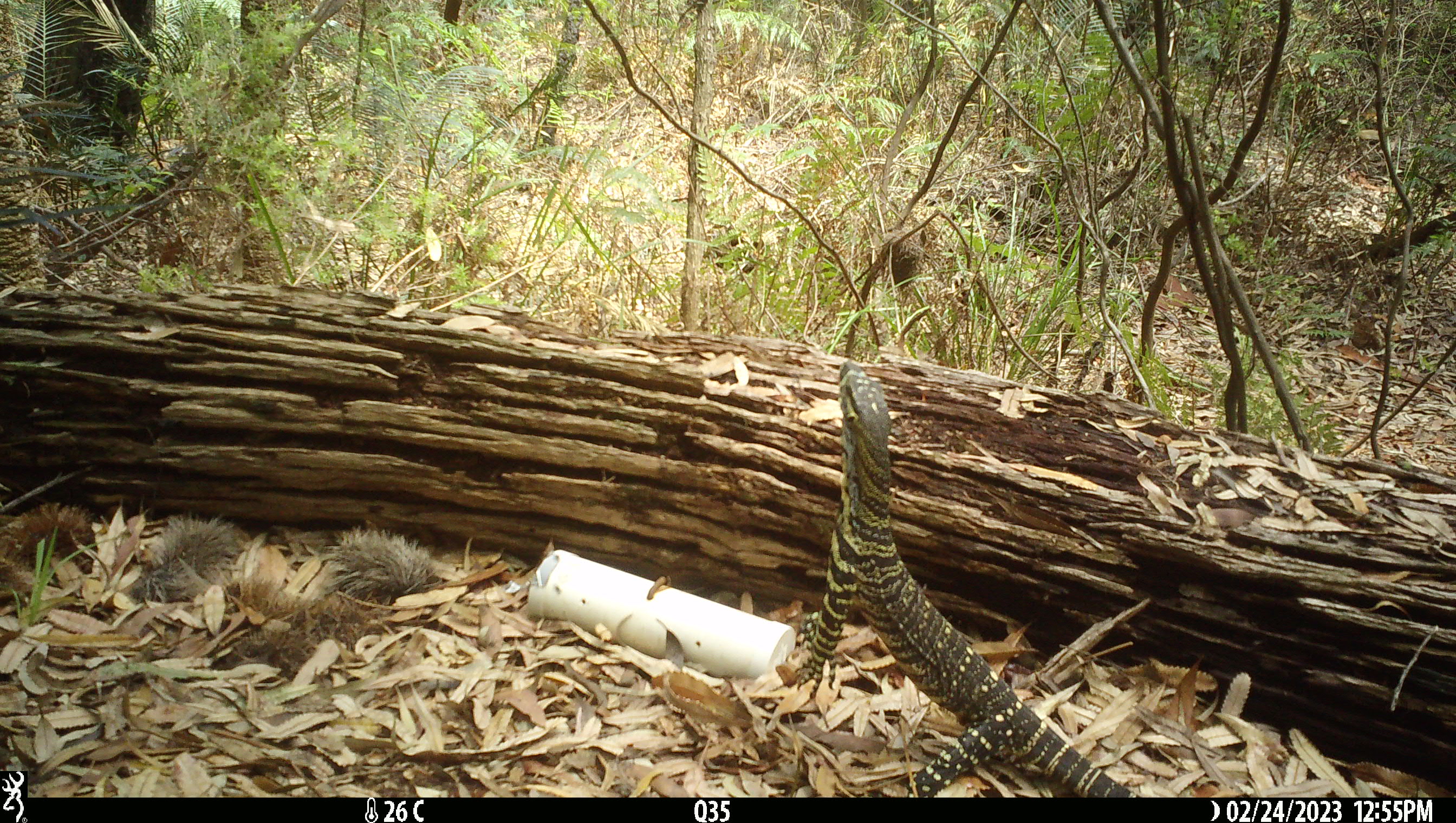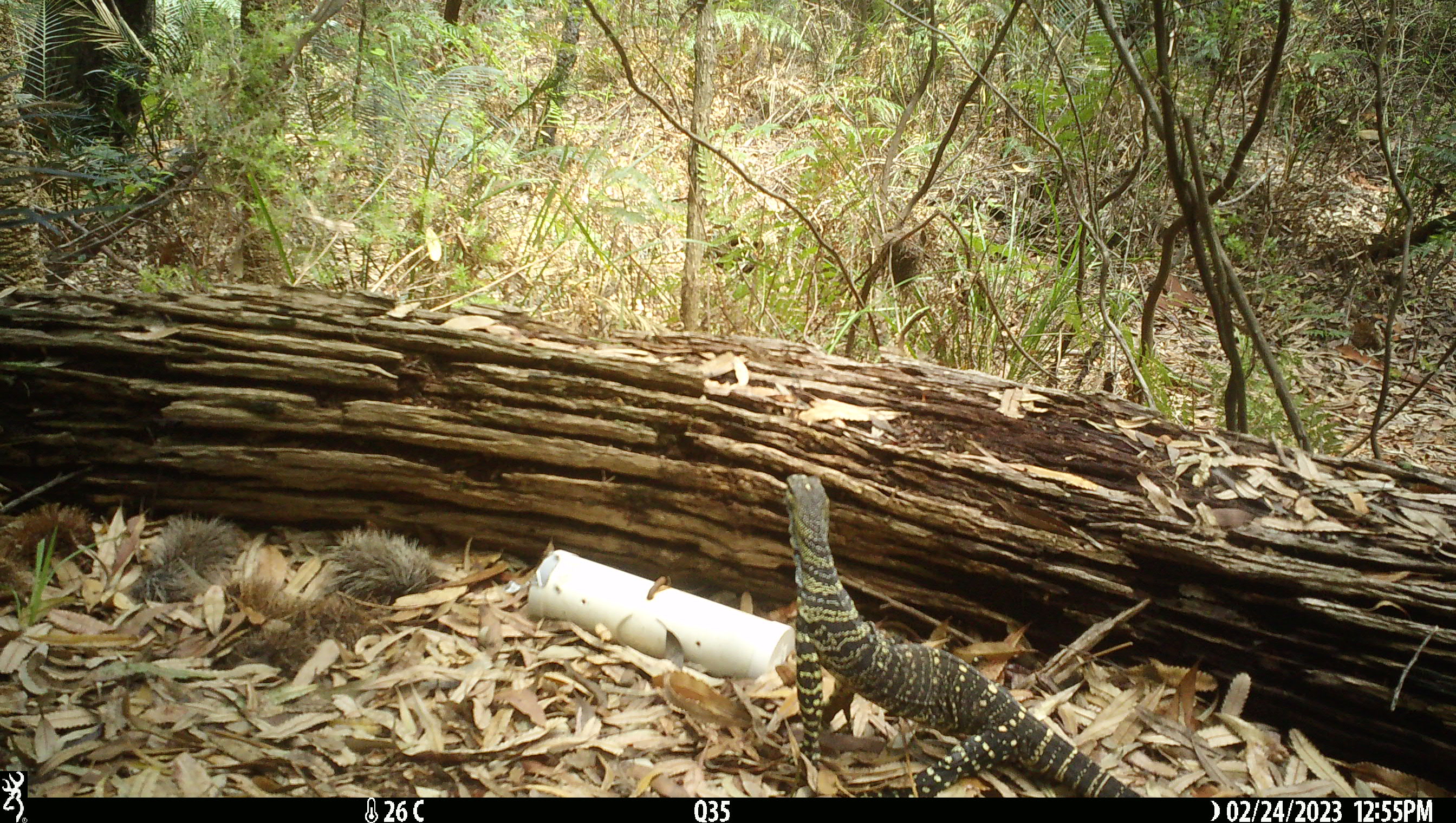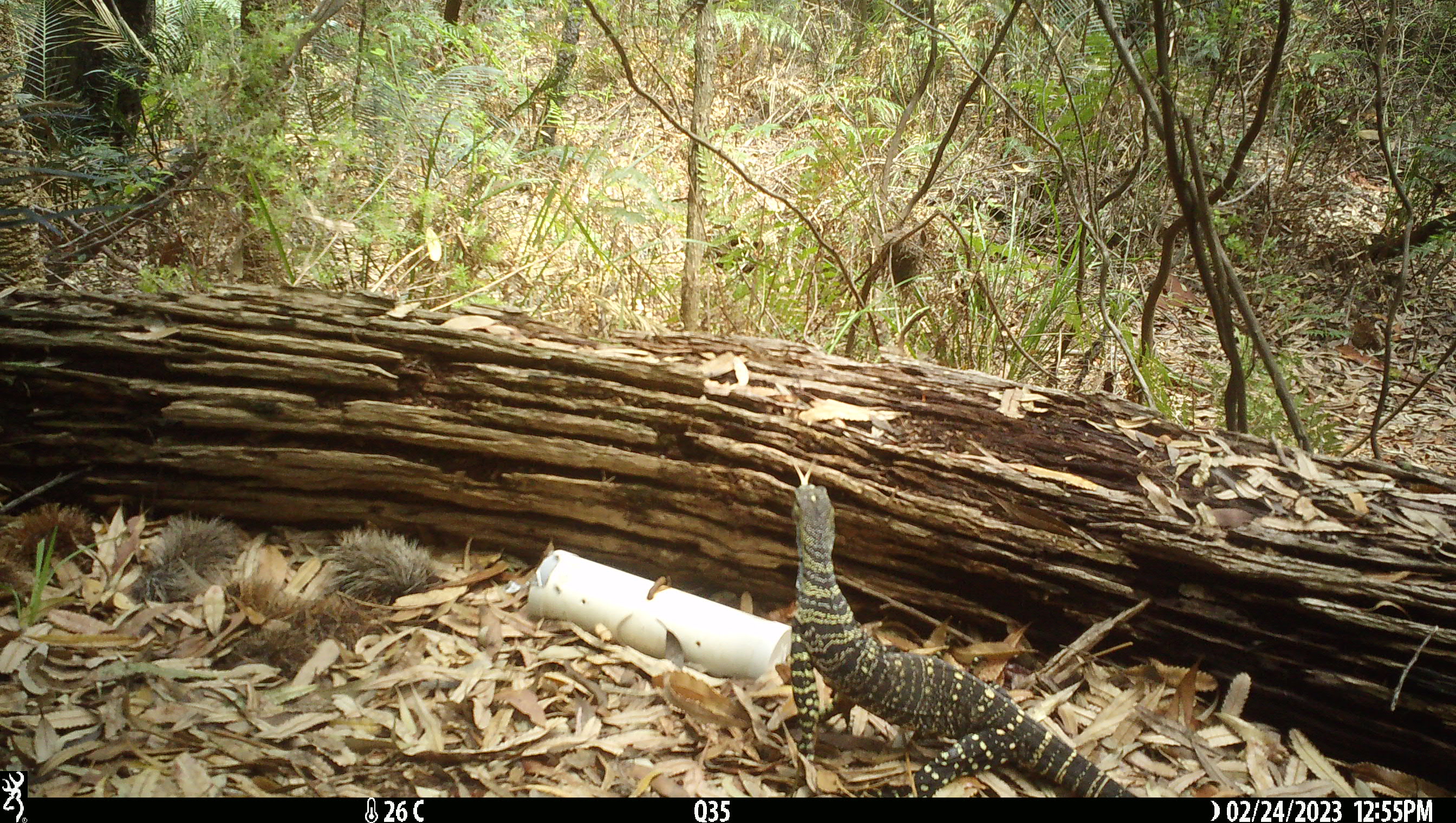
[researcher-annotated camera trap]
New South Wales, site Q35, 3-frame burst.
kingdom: Animalia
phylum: Chordata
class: Reptilia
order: Squamata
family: Varanidae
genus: Varanus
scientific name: Varanus varius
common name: lace monitor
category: goanna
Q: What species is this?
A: Goanna (lace monitor) (Varanus varius).